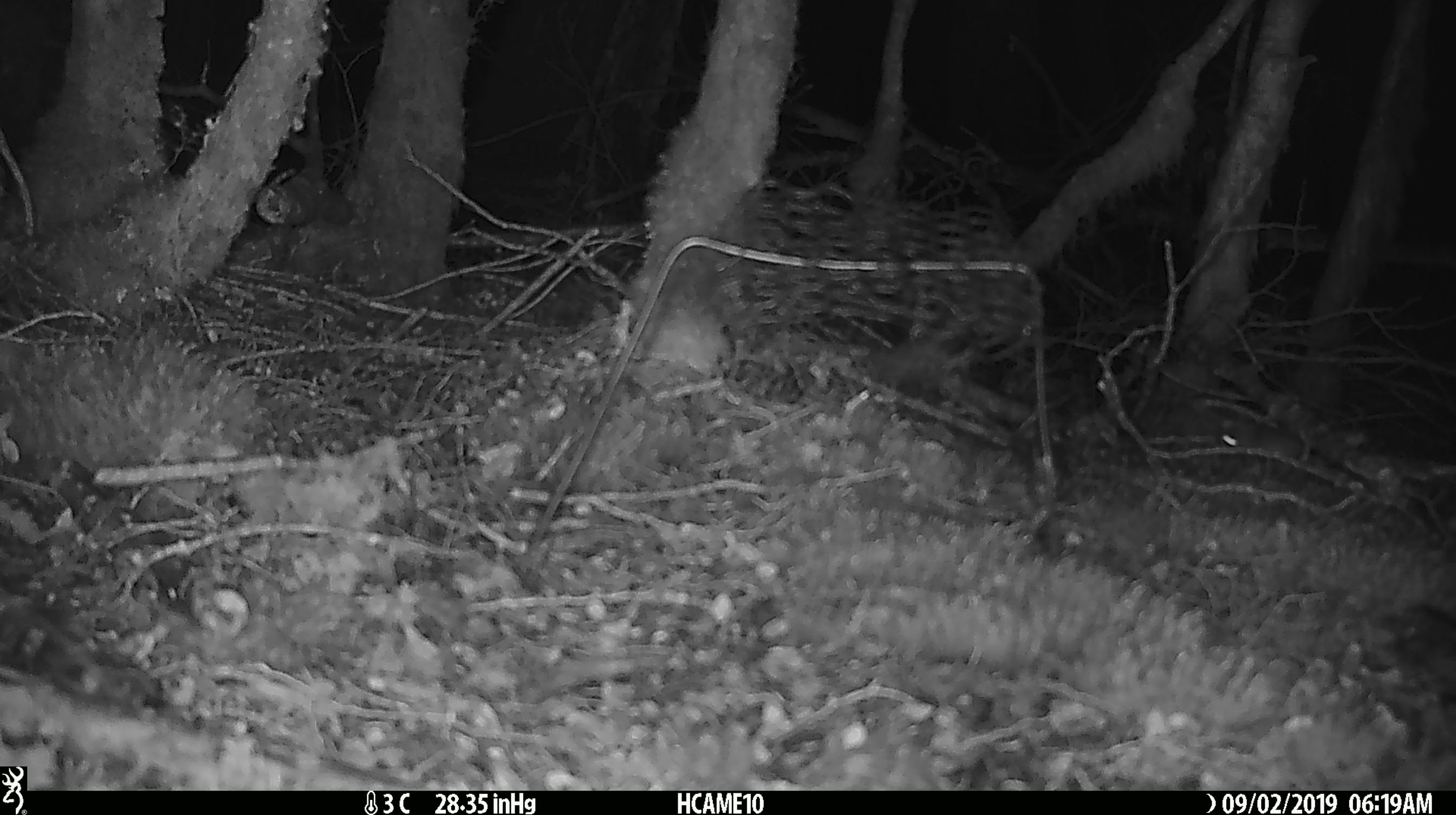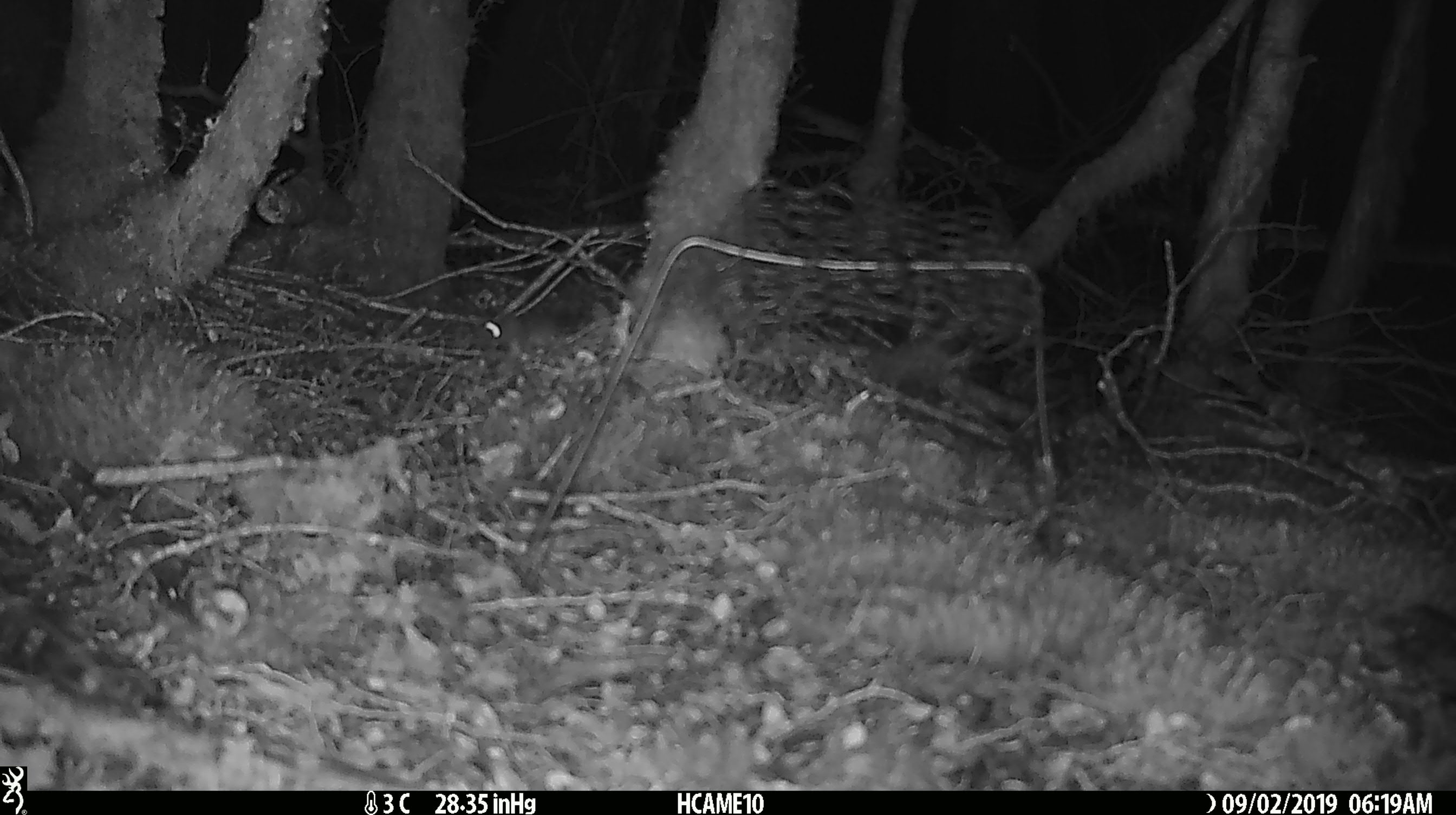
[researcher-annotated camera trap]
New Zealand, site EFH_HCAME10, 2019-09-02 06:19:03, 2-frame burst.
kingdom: Animalia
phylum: Chordata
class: Mammalia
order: Rodentia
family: Muridae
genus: Mus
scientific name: Mus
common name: mouse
Mouse (Mus).